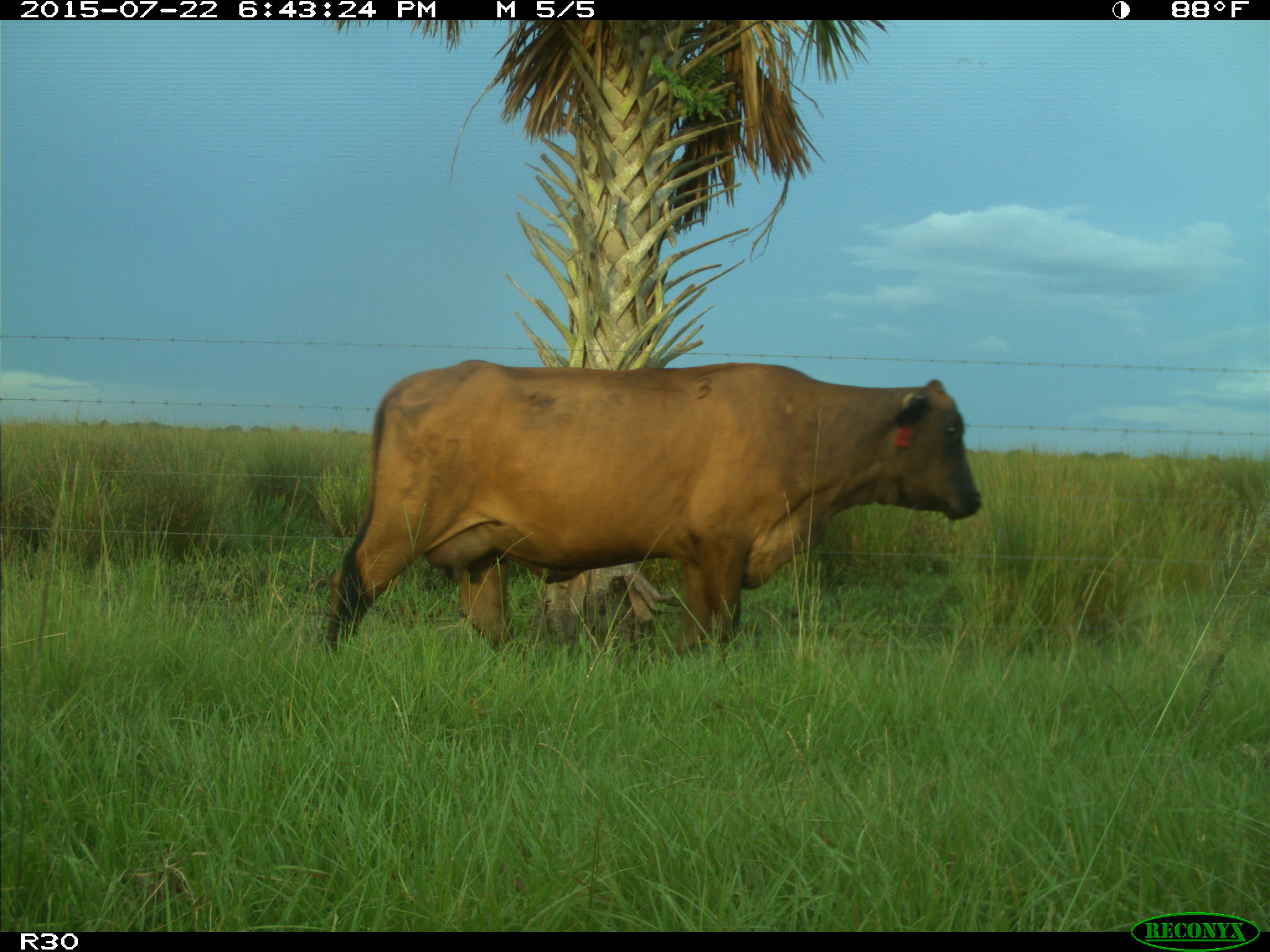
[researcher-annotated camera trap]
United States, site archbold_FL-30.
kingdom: Animalia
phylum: Chordata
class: Mammalia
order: Artiodactyla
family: Bovidae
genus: Bos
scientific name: Bos taurus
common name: domestic cow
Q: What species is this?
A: Bos taurus (domestic cow).